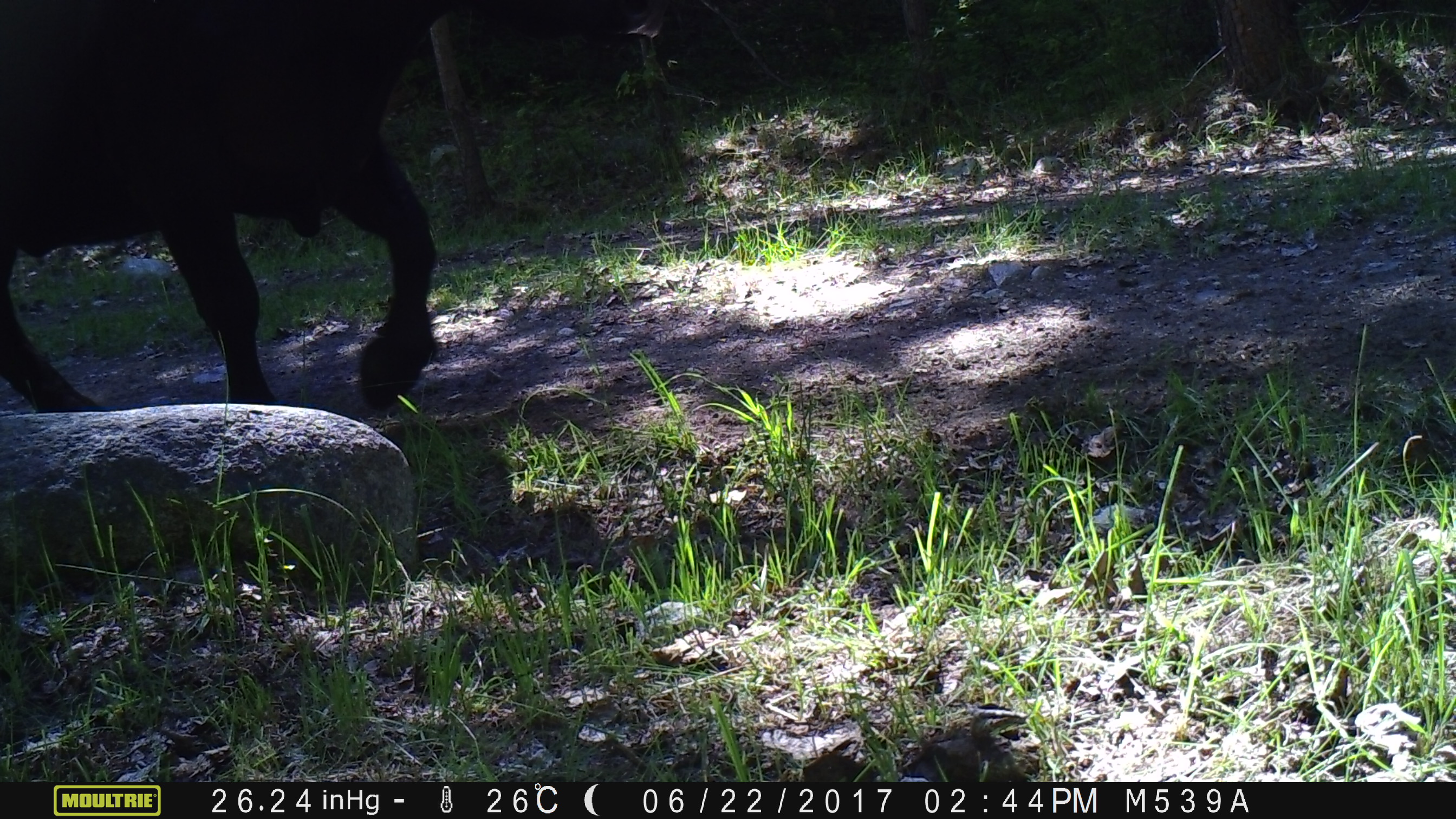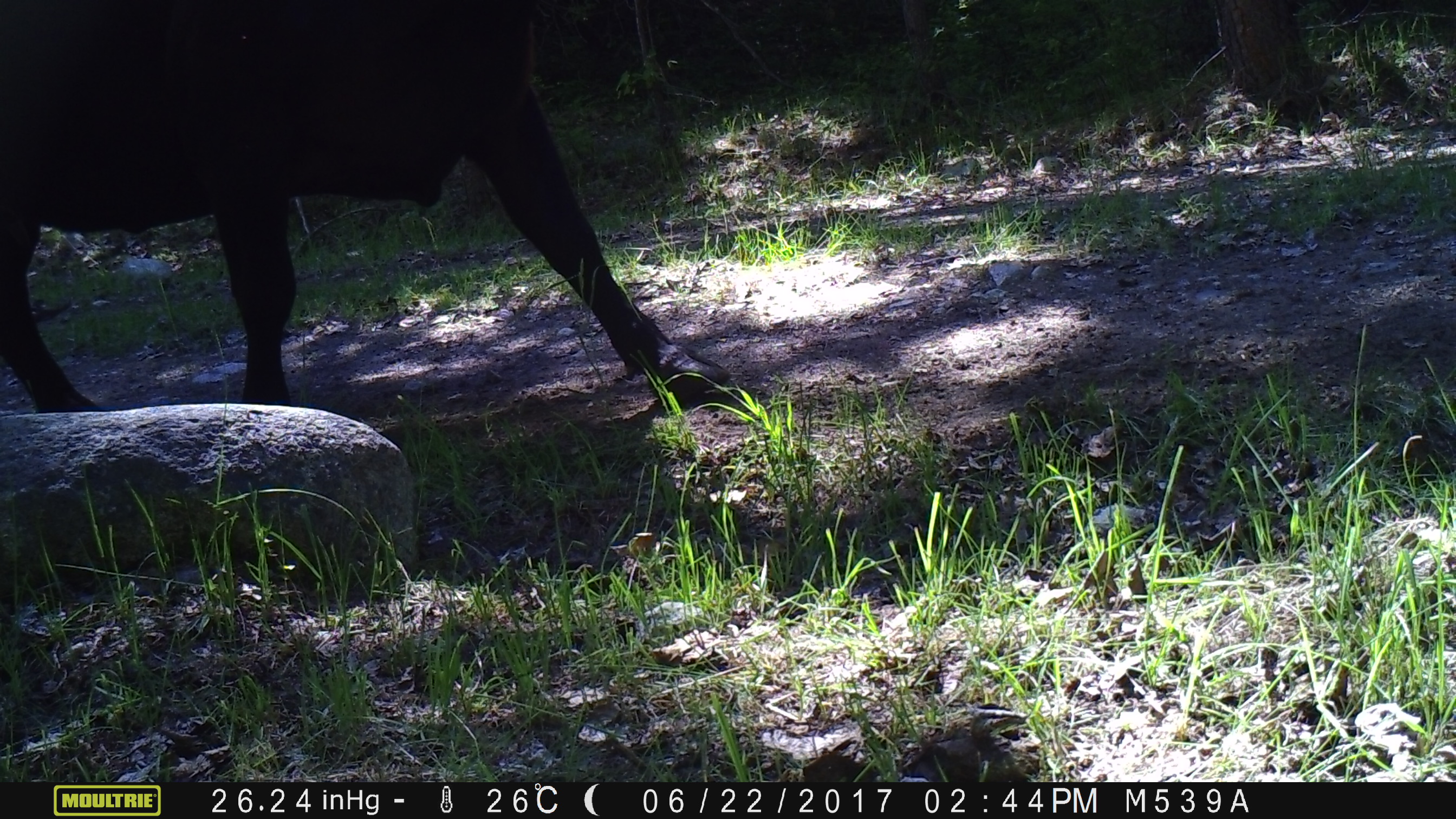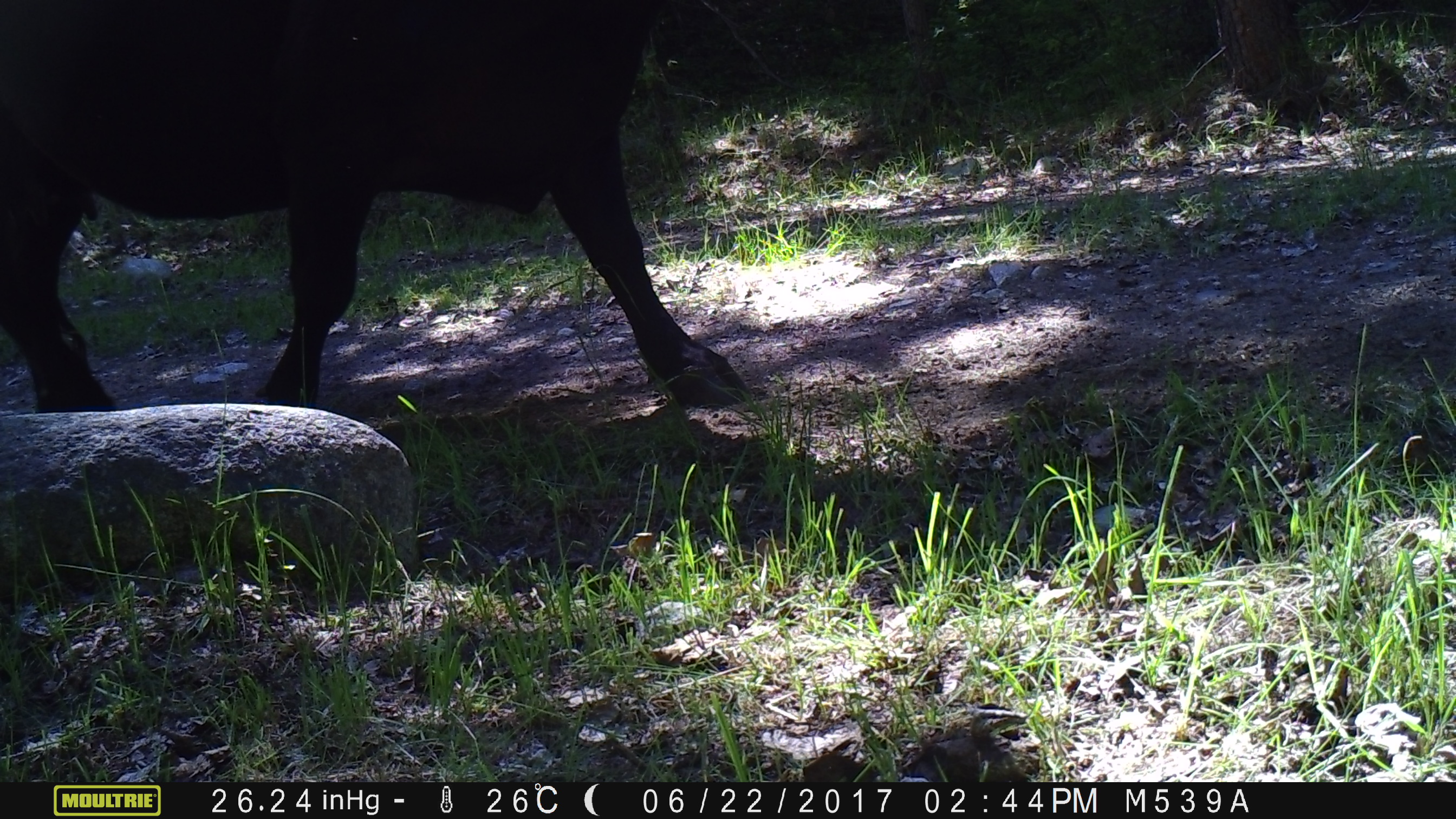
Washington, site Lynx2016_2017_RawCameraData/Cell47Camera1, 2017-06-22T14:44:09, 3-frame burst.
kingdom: Animalia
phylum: Chordata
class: Mammalia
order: Artiodactyla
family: Bovidae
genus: Bos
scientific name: Bos taurus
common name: domestic cattle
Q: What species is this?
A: Domestic cattle (Bos taurus).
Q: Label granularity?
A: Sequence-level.